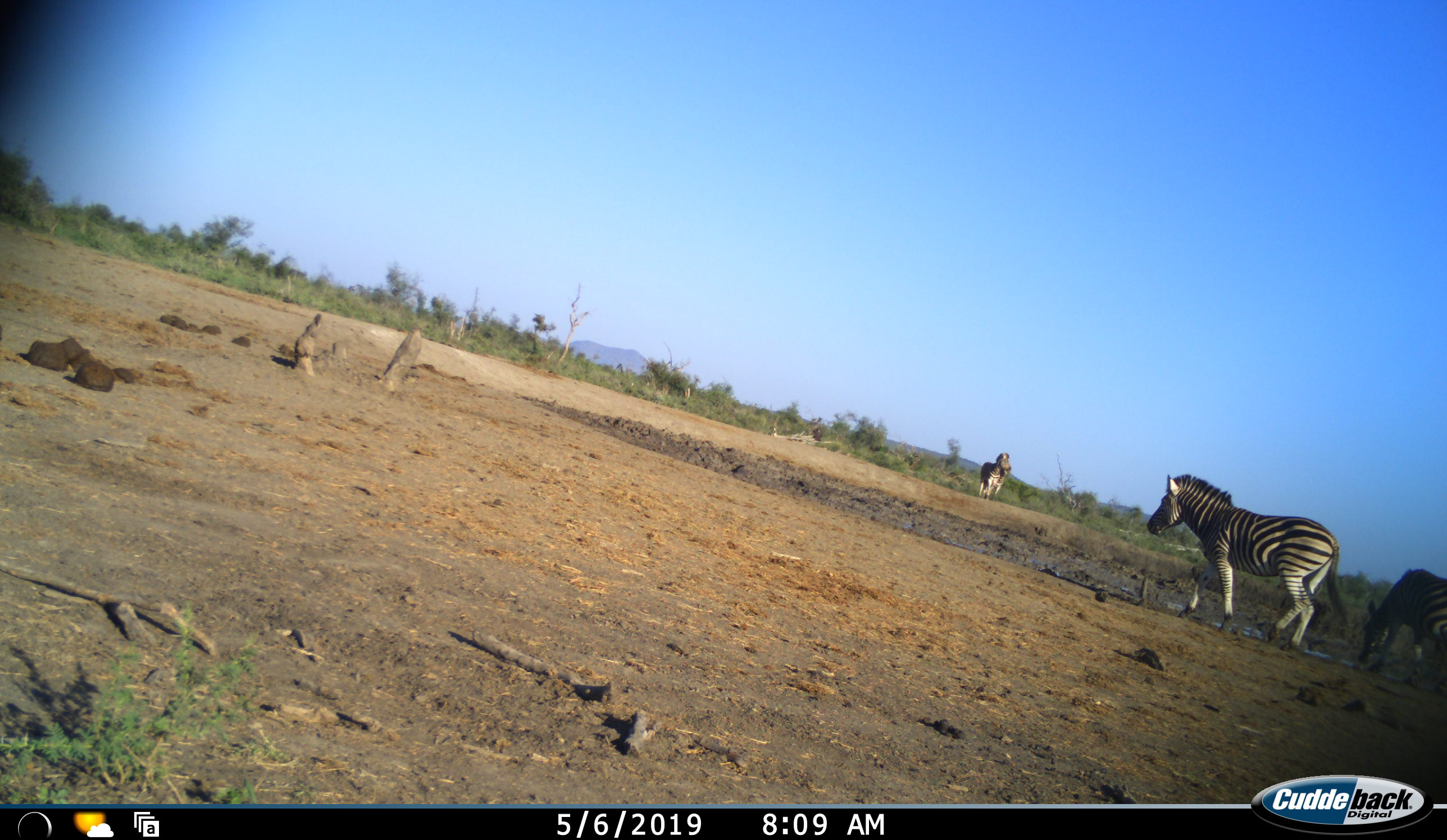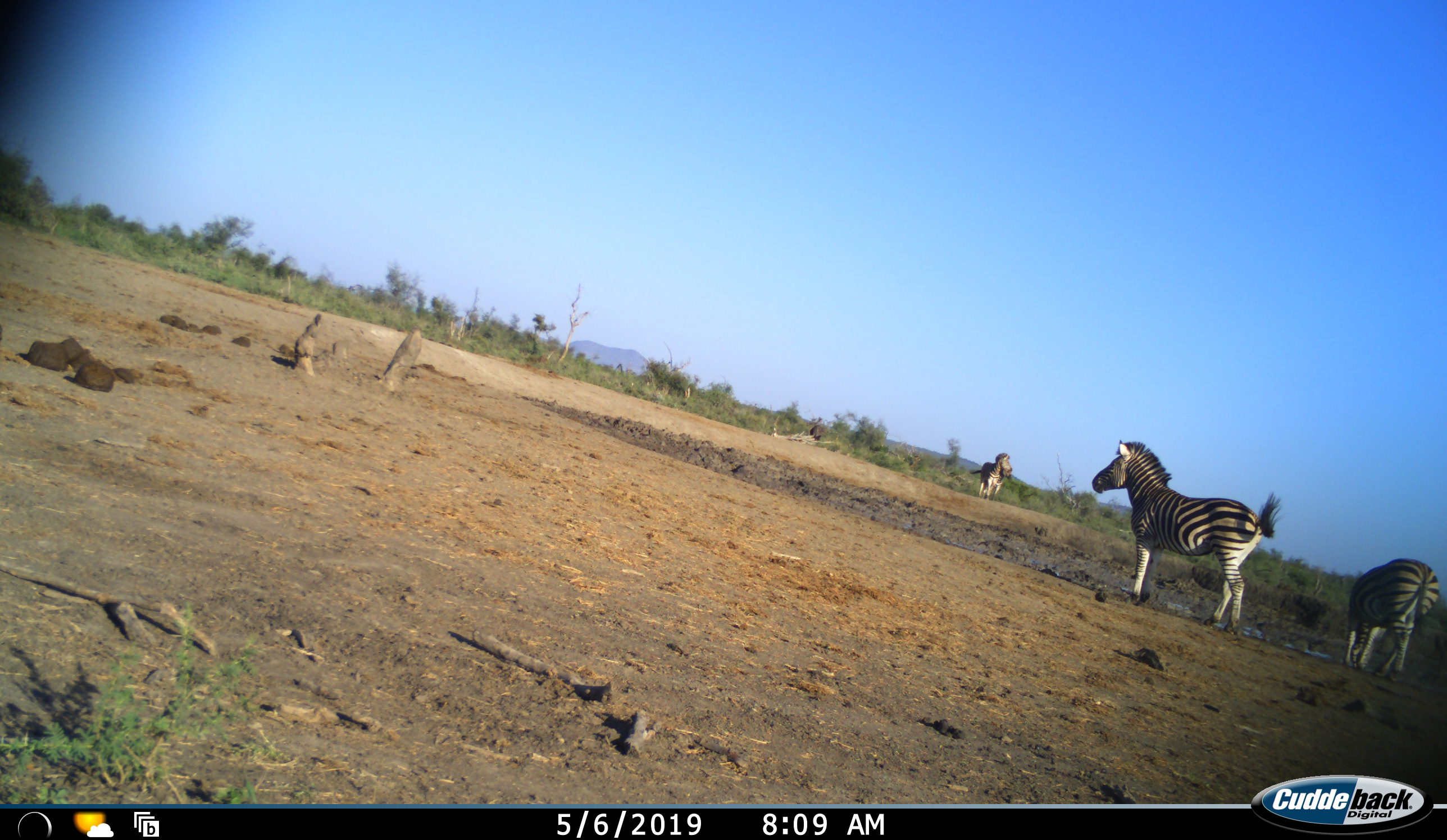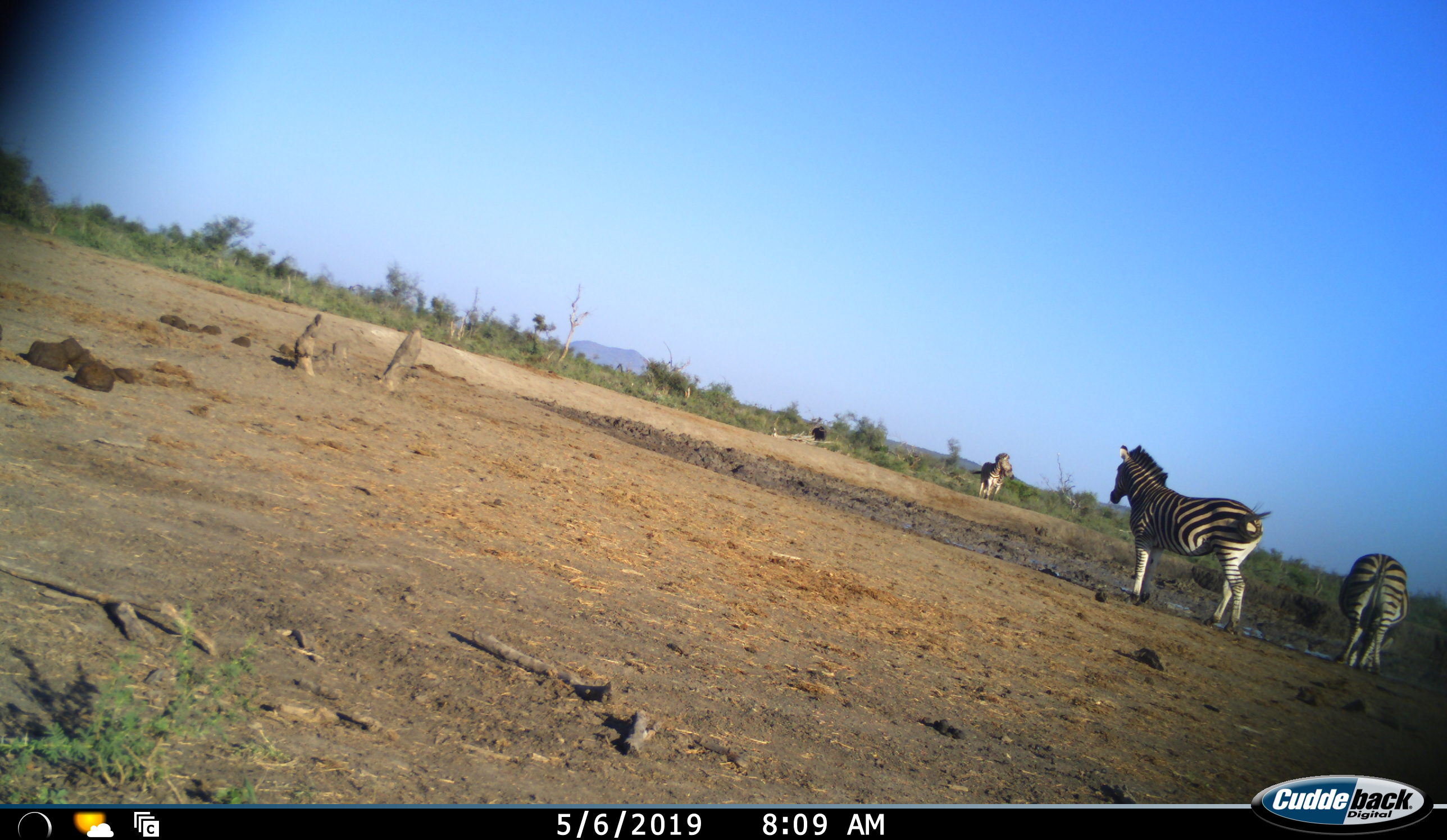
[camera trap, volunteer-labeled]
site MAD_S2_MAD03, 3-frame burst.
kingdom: Animalia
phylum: Chordata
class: Mammalia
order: Perissodactyla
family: Equidae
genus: Equus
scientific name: Equus quagga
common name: plains zebra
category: zebraplains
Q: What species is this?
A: Zebraplains (plains zebra) (Equus quagga).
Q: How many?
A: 3.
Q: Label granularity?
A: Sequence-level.